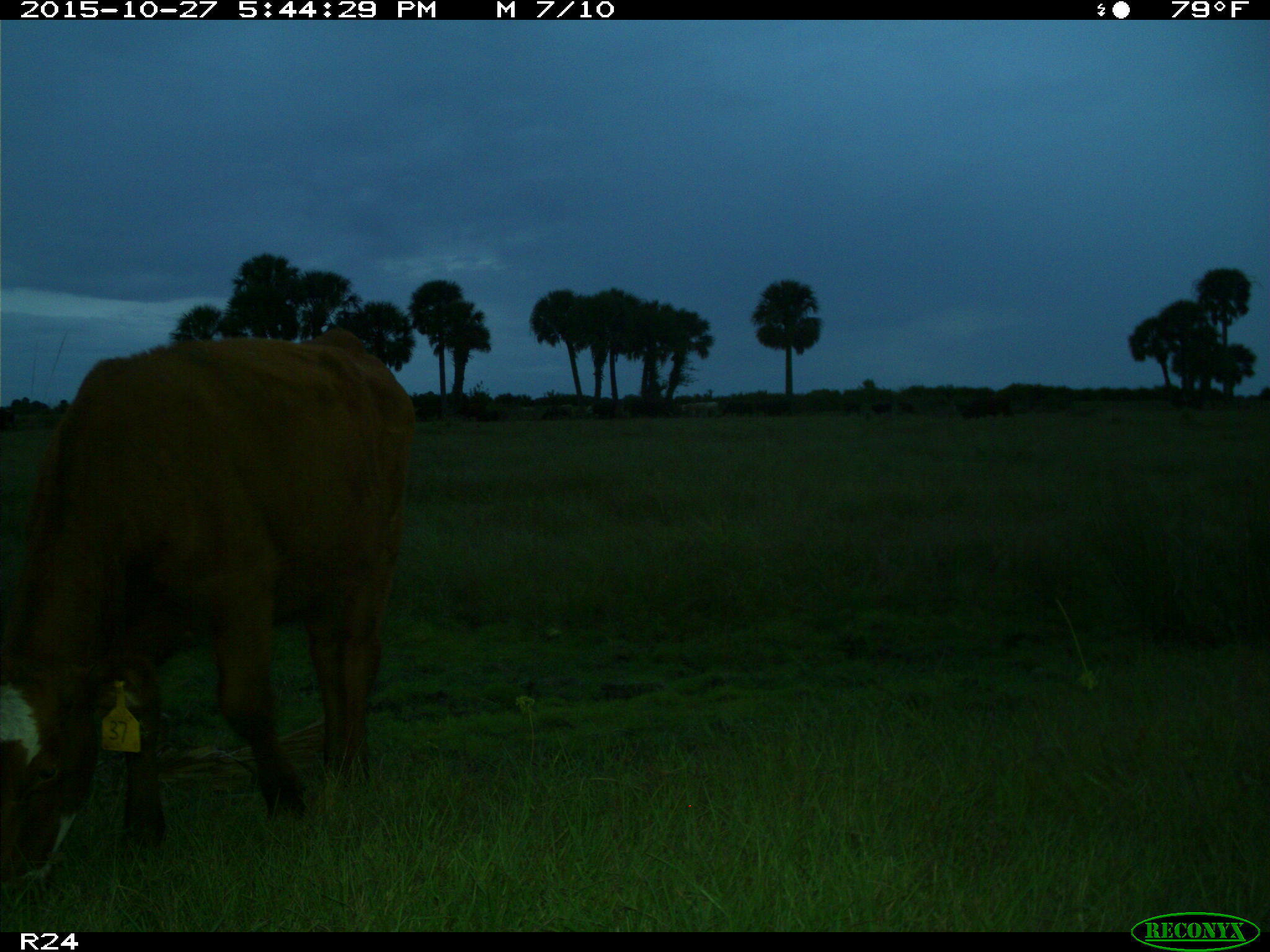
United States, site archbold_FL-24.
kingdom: Animalia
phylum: Chordata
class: Mammalia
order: Artiodactyla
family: Bovidae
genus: Bos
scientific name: Bos taurus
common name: domestic cow